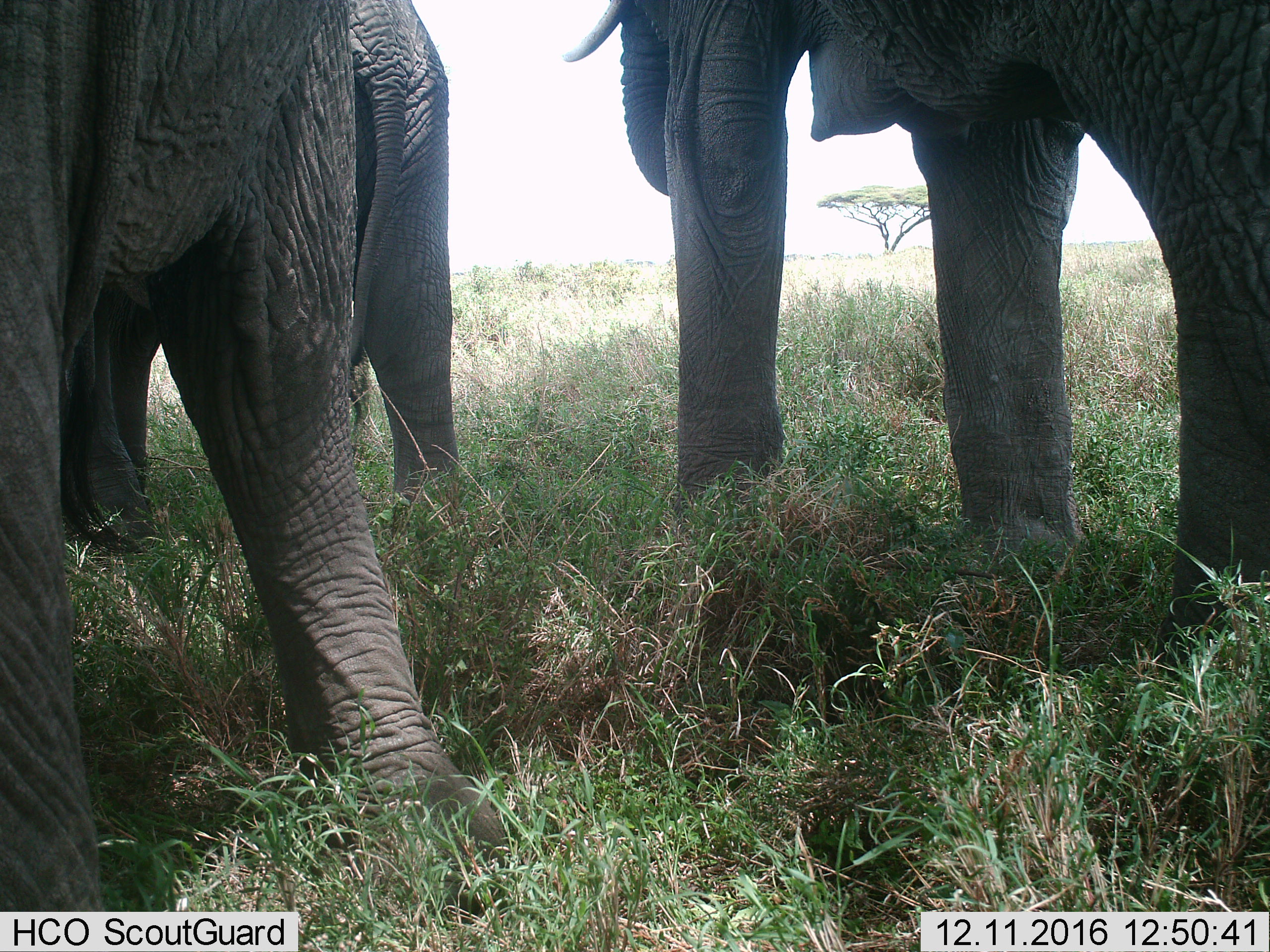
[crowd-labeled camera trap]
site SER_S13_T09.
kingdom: Animalia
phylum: Chordata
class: Mammalia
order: Proboscidea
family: Elephantidae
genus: Loxodonta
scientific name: Loxodonta africana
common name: african bush elephant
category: elephant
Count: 3.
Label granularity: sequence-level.